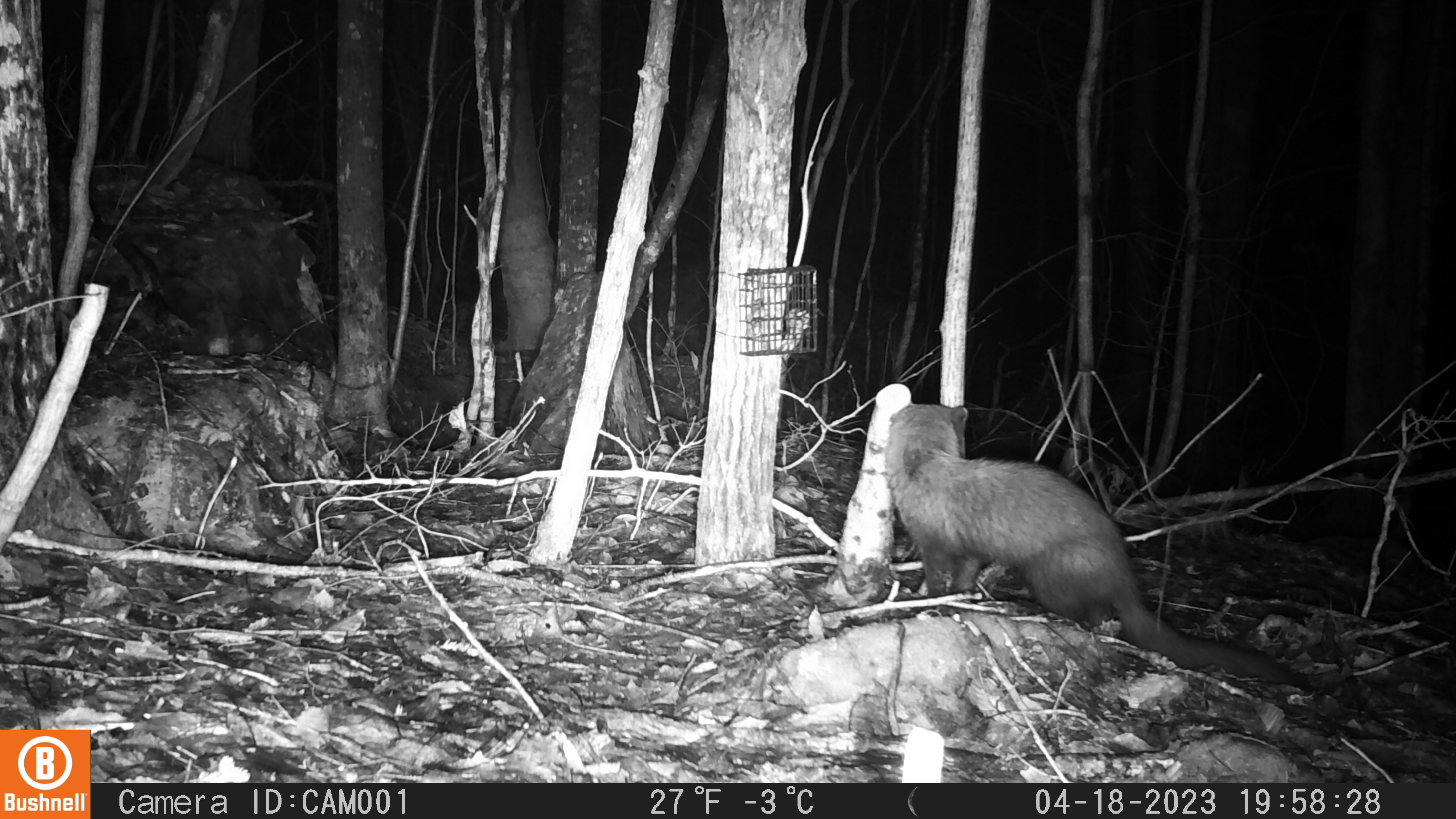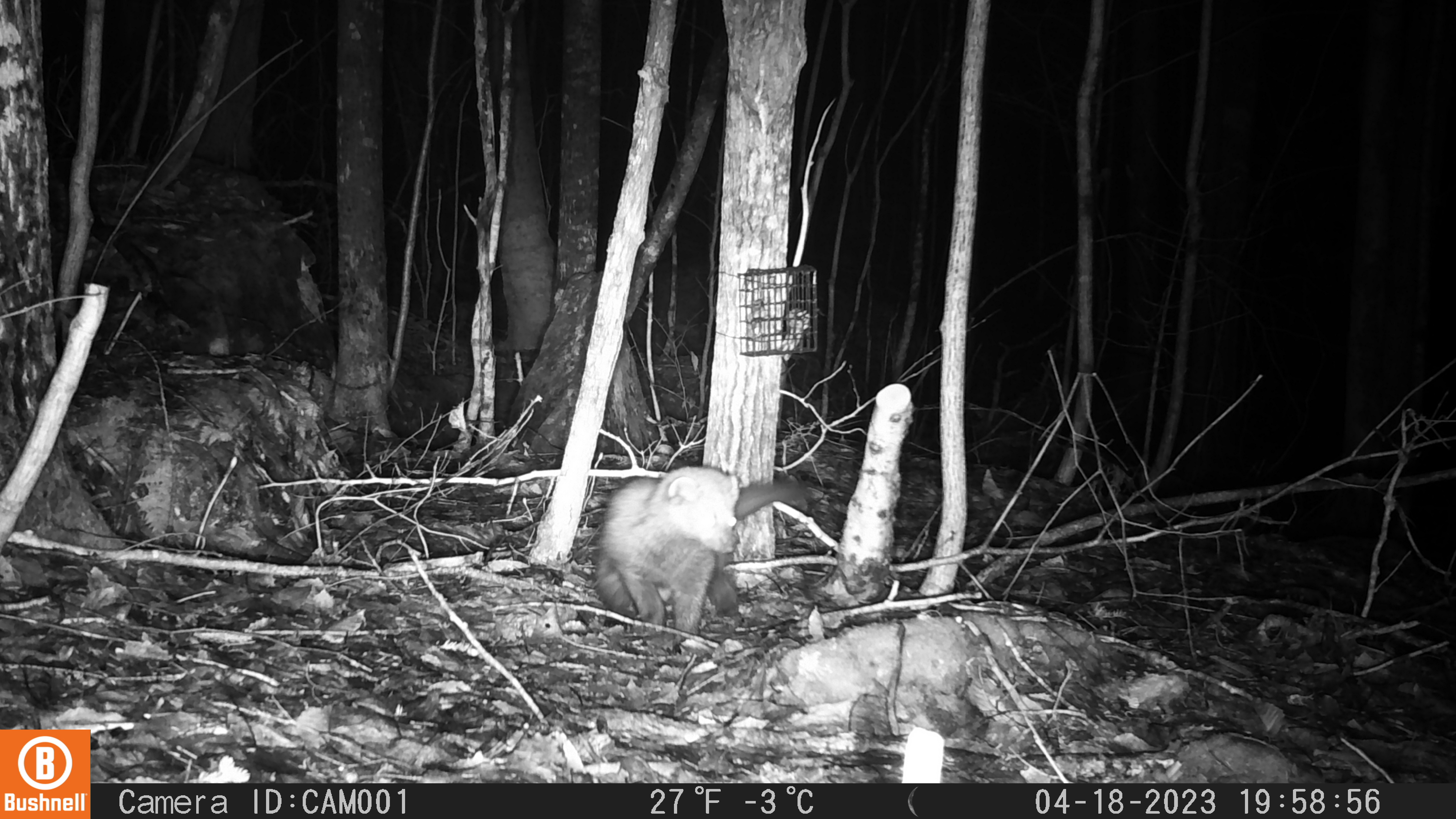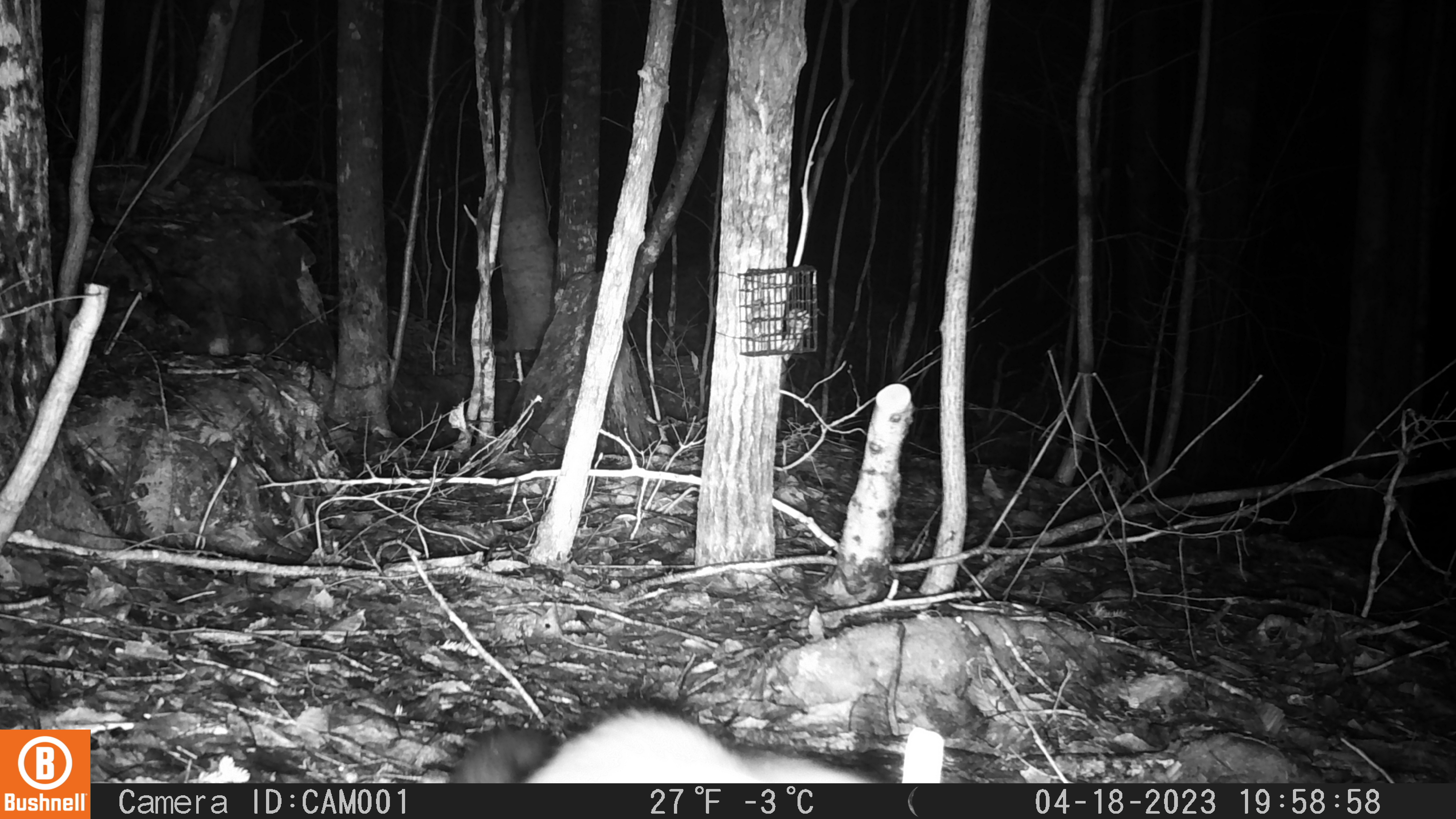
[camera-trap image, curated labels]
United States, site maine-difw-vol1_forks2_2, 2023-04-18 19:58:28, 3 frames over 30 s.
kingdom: Animalia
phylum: Chordata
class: Mammalia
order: Carnivora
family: Mustelidae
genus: Pekania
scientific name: Pekania pennanti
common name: fisher